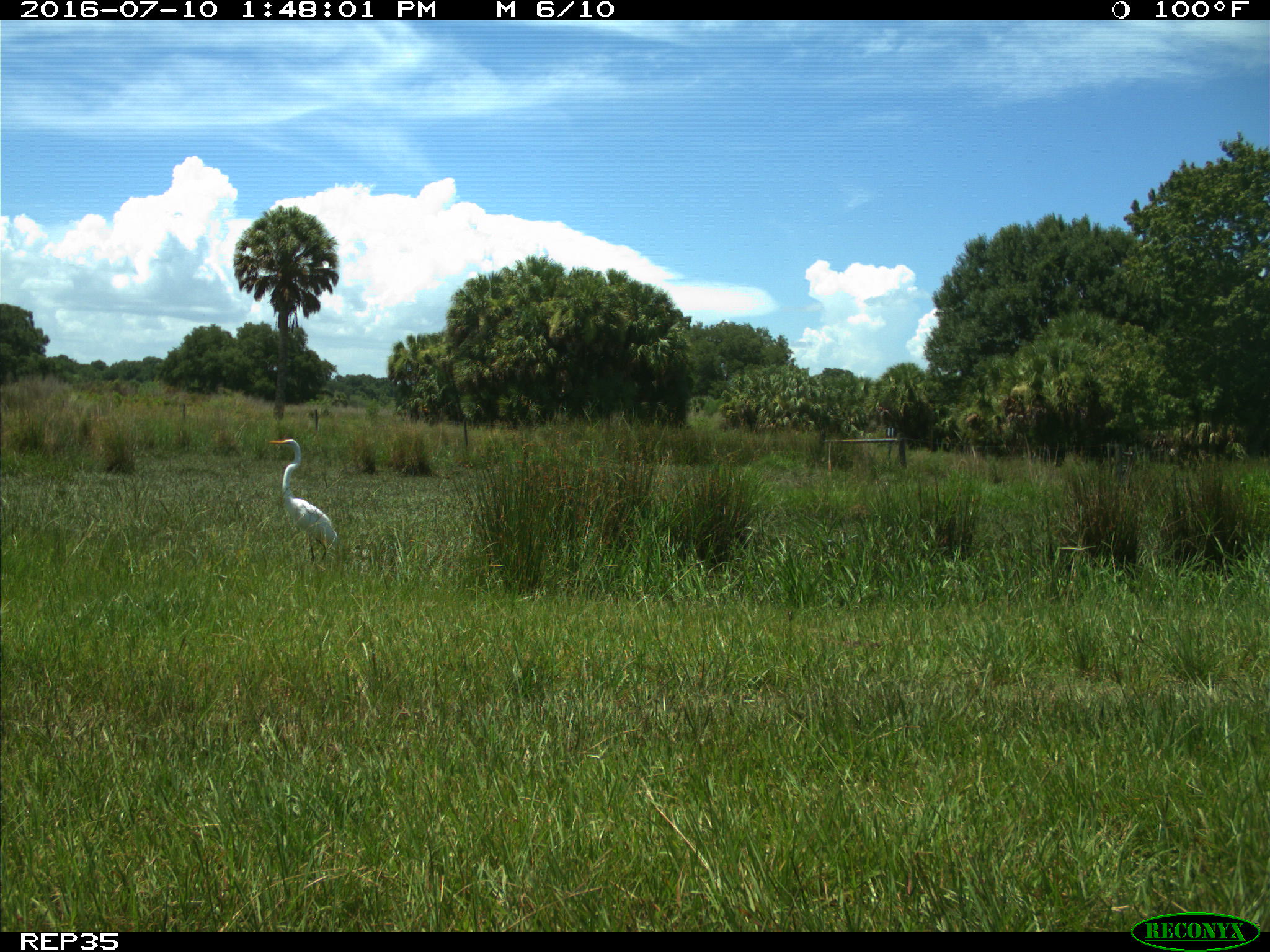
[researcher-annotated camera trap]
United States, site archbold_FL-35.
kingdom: Animalia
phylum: Chordata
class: Mammalia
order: Artiodactyla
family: Bovidae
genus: Bos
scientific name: Bos taurus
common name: domestic cow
Bos taurus (domestic cow).